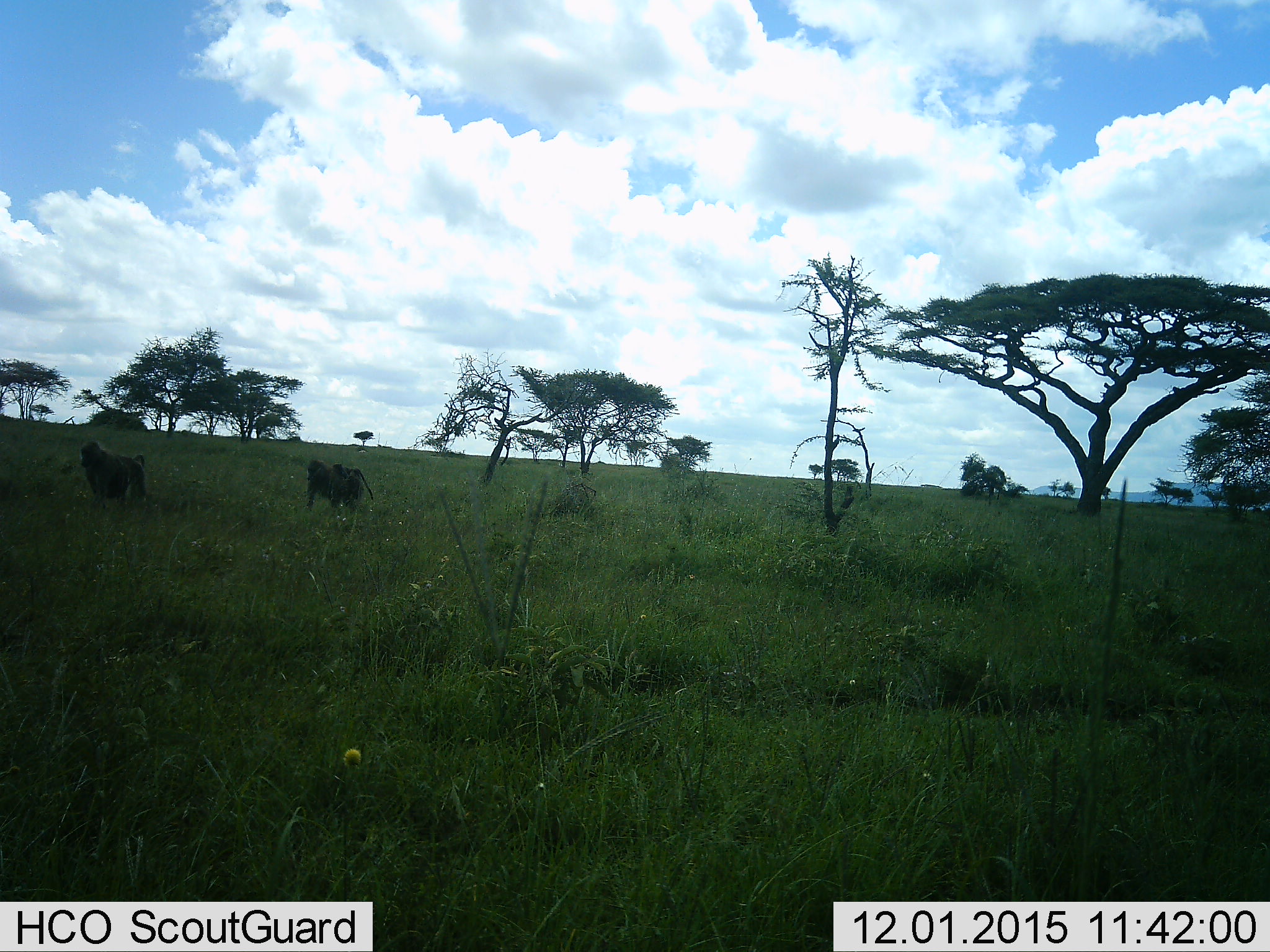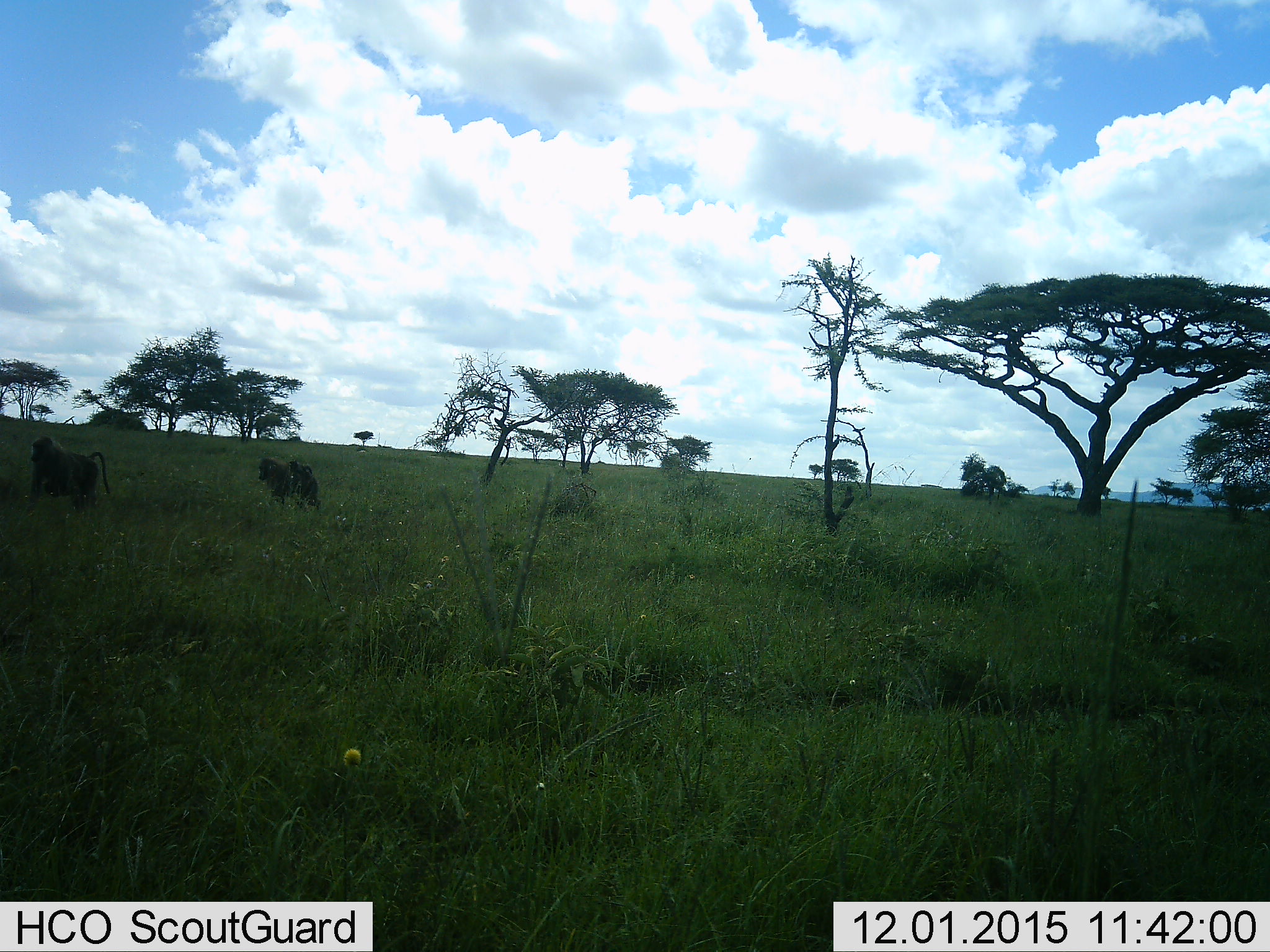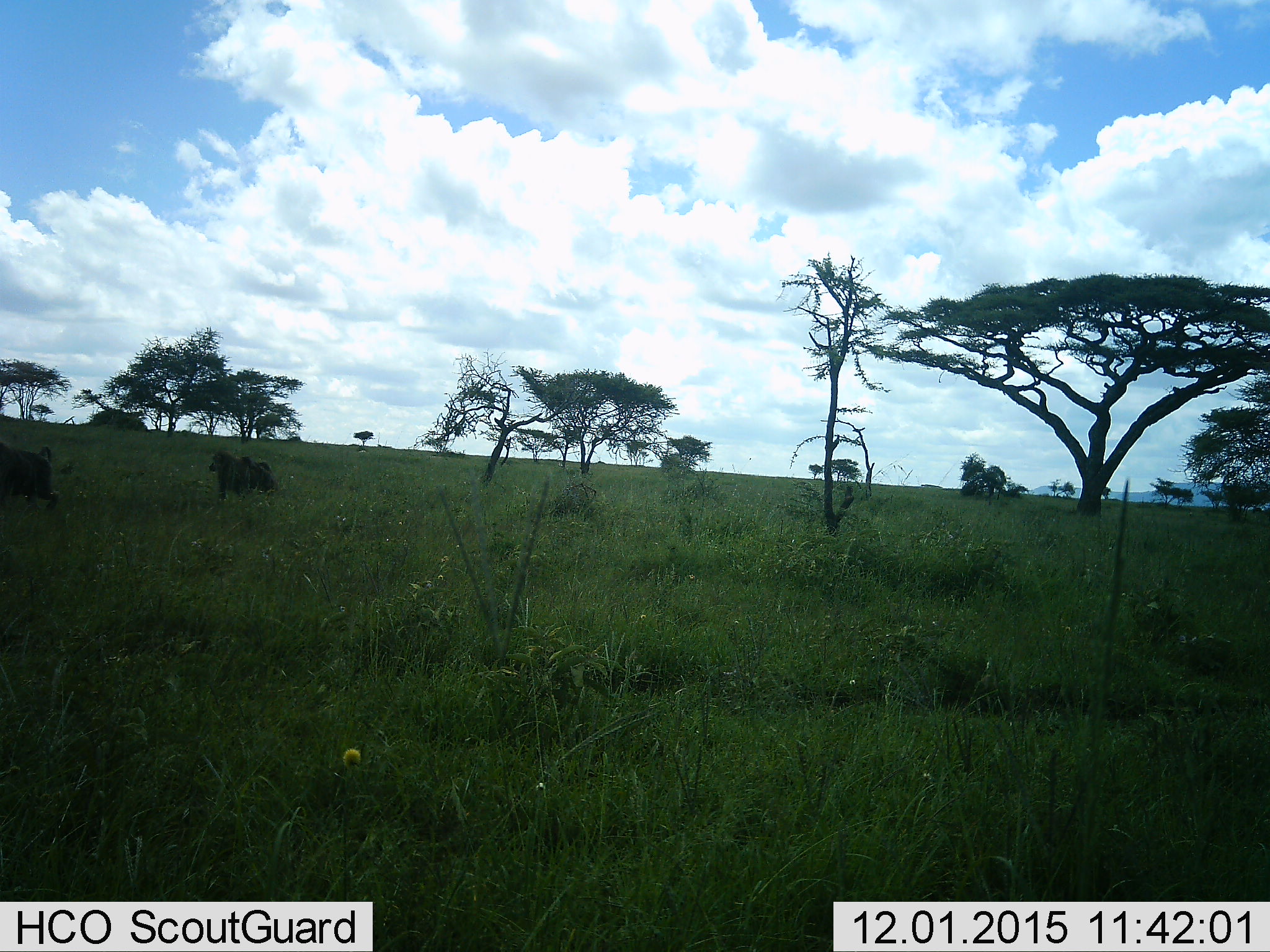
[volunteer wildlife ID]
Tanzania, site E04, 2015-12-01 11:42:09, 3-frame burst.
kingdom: Animalia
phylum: Chordata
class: Mammalia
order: Primates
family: Cercopithecidae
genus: Papio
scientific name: Papio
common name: baboon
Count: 3.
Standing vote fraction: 0%.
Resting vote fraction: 5%.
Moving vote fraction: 100%.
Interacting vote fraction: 0%.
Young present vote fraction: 55%.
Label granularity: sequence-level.